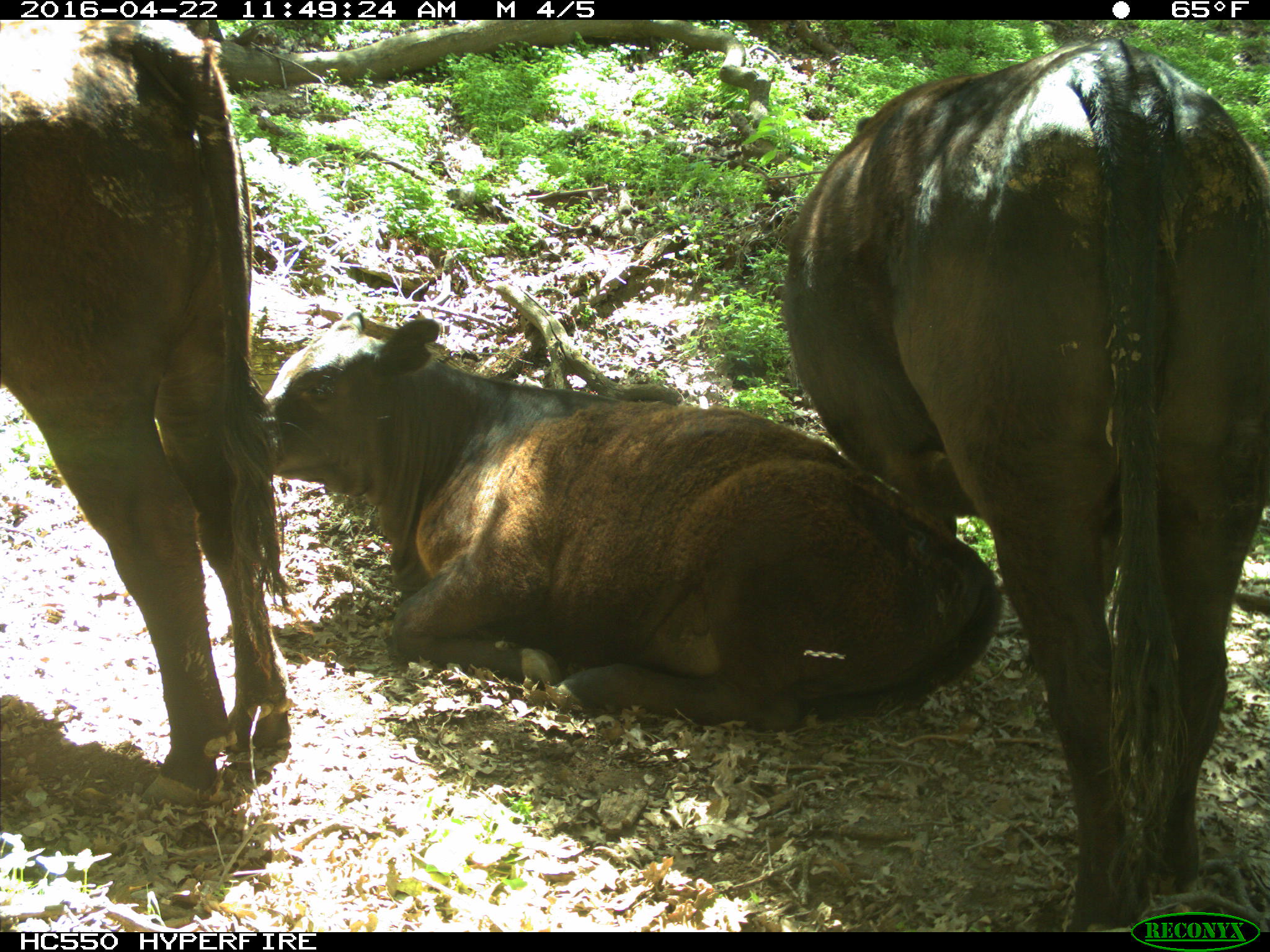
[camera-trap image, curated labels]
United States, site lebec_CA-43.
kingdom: Animalia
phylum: Chordata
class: Mammalia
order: Artiodactyla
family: Bovidae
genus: Bos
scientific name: Bos taurus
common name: domestic cow